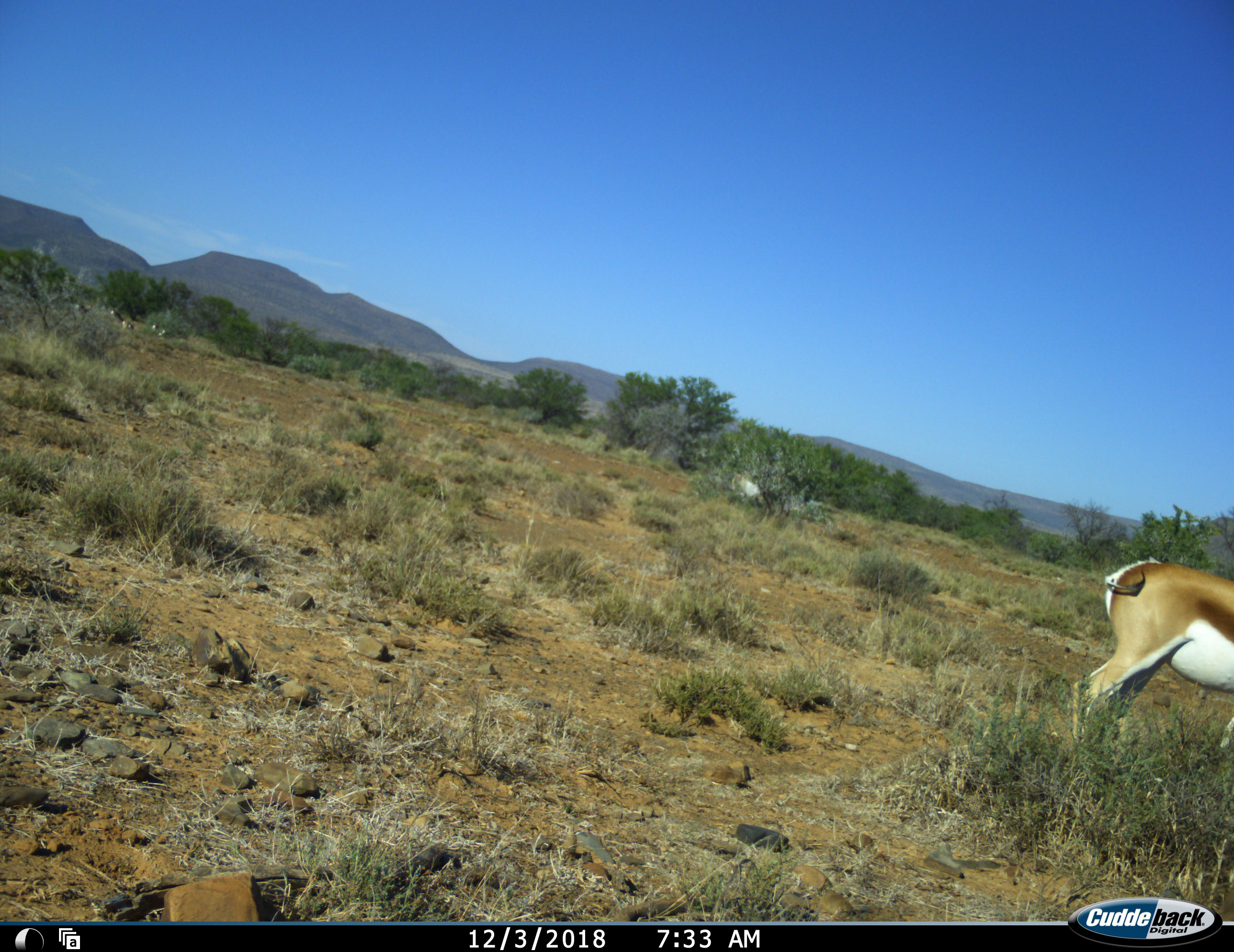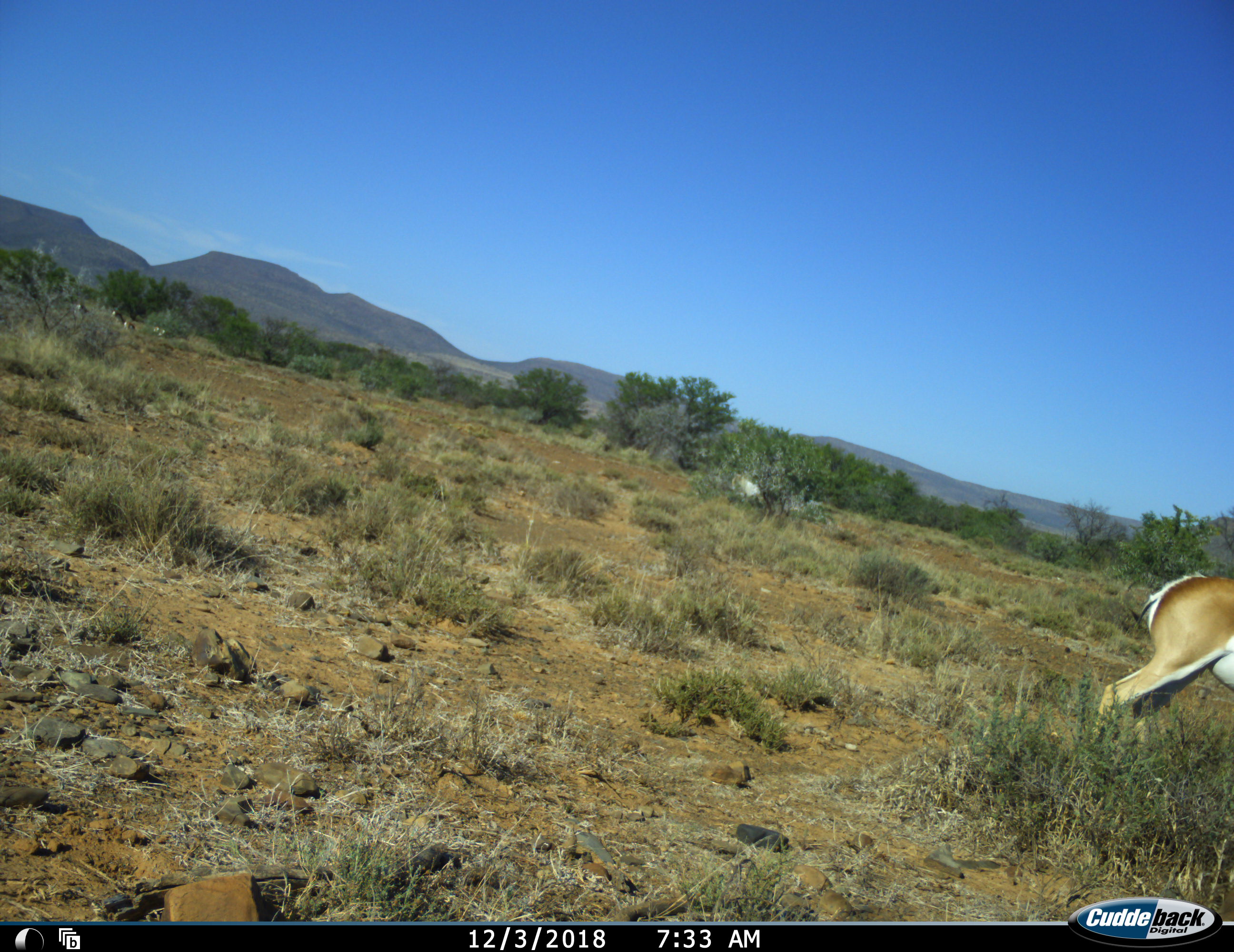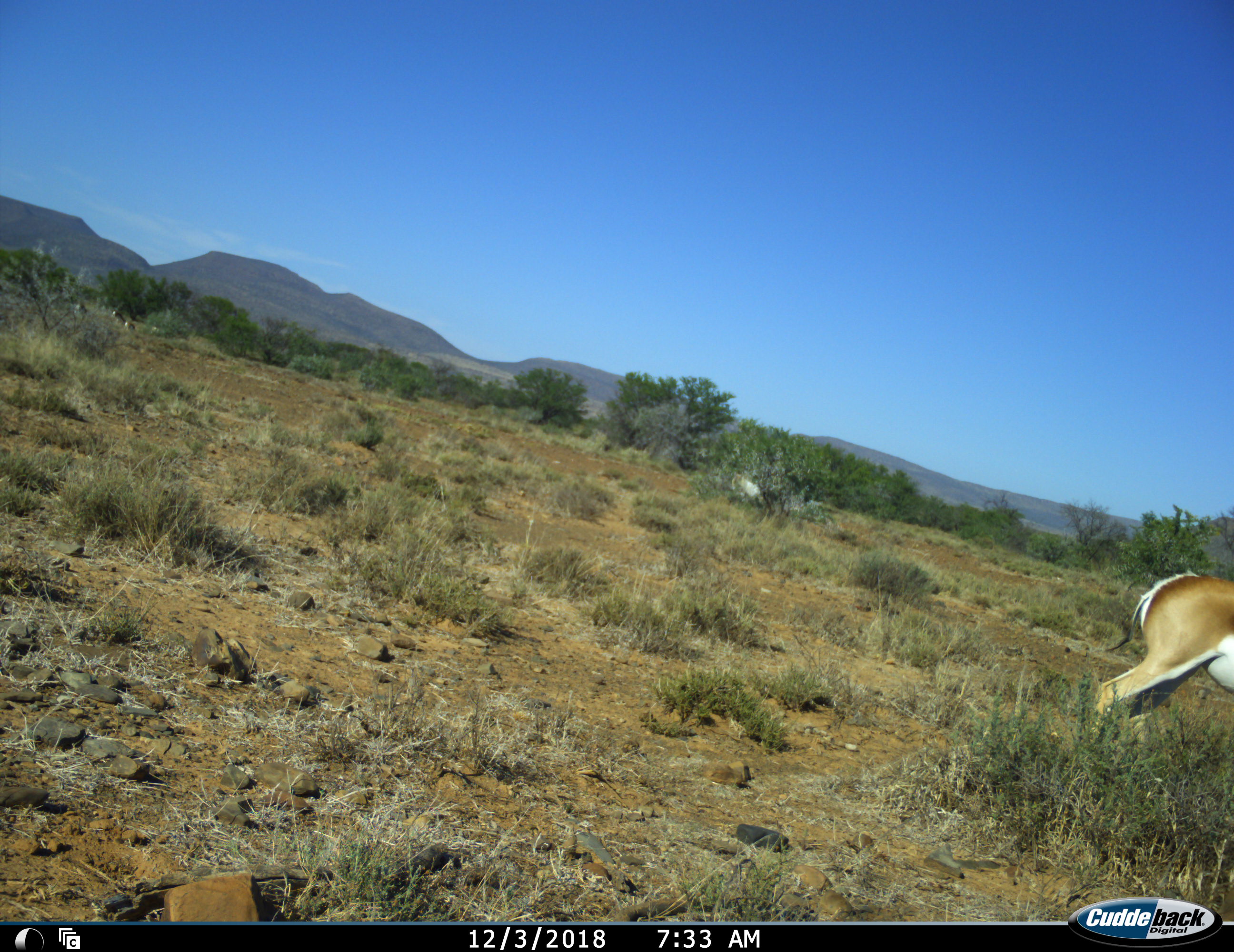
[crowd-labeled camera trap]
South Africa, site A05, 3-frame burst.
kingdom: Animalia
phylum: Chordata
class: Mammalia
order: Artiodactyla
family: Bovidae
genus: Antidorcas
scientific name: Antidorcas marsupialis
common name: springbok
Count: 1.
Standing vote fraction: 70%.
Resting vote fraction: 0%.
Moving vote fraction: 40%.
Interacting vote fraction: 0%.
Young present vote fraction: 0%.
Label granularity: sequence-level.